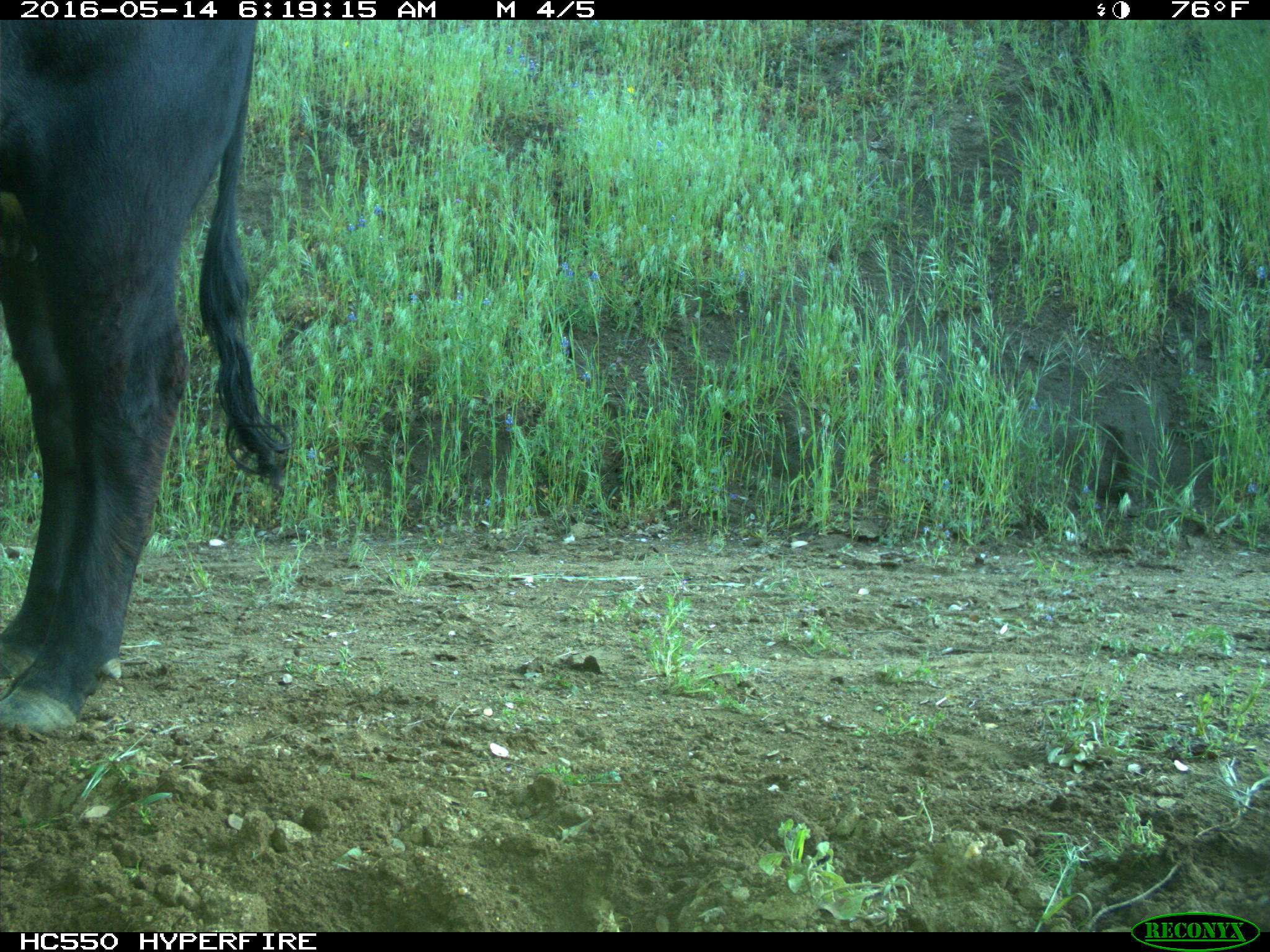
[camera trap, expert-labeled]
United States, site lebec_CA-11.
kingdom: Animalia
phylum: Chordata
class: Mammalia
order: Artiodactyla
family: Bovidae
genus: Bos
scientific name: Bos taurus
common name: domestic cow